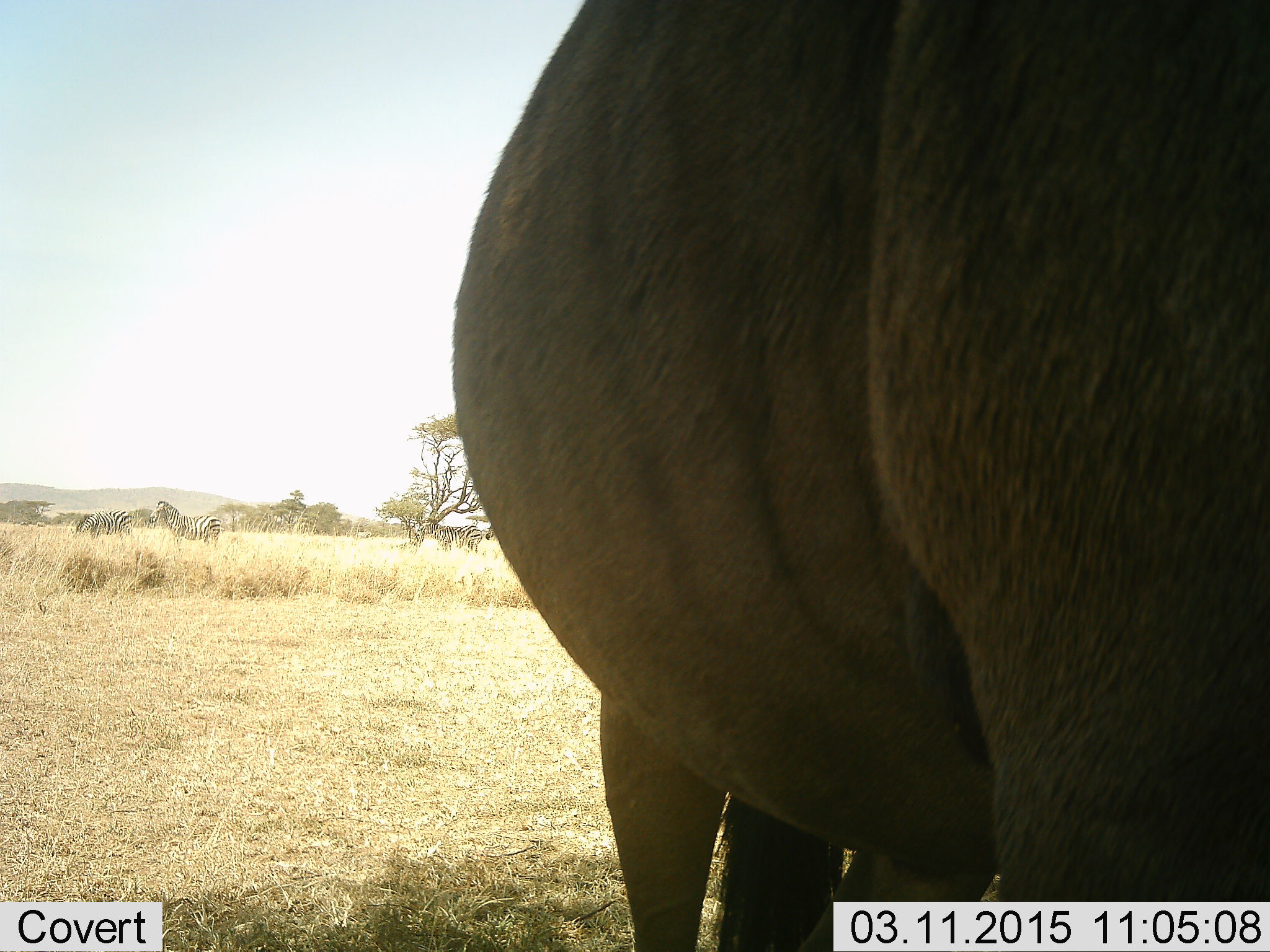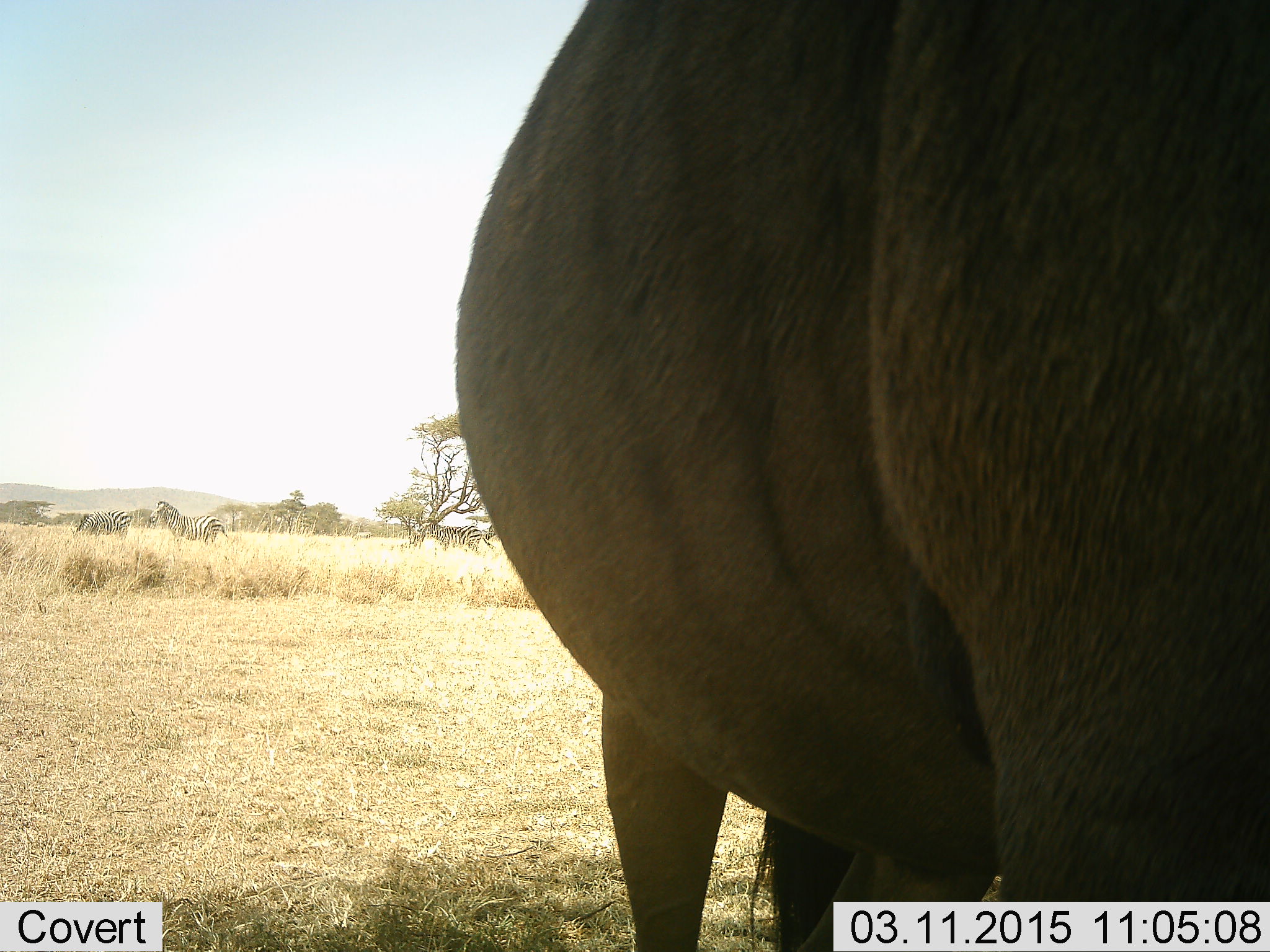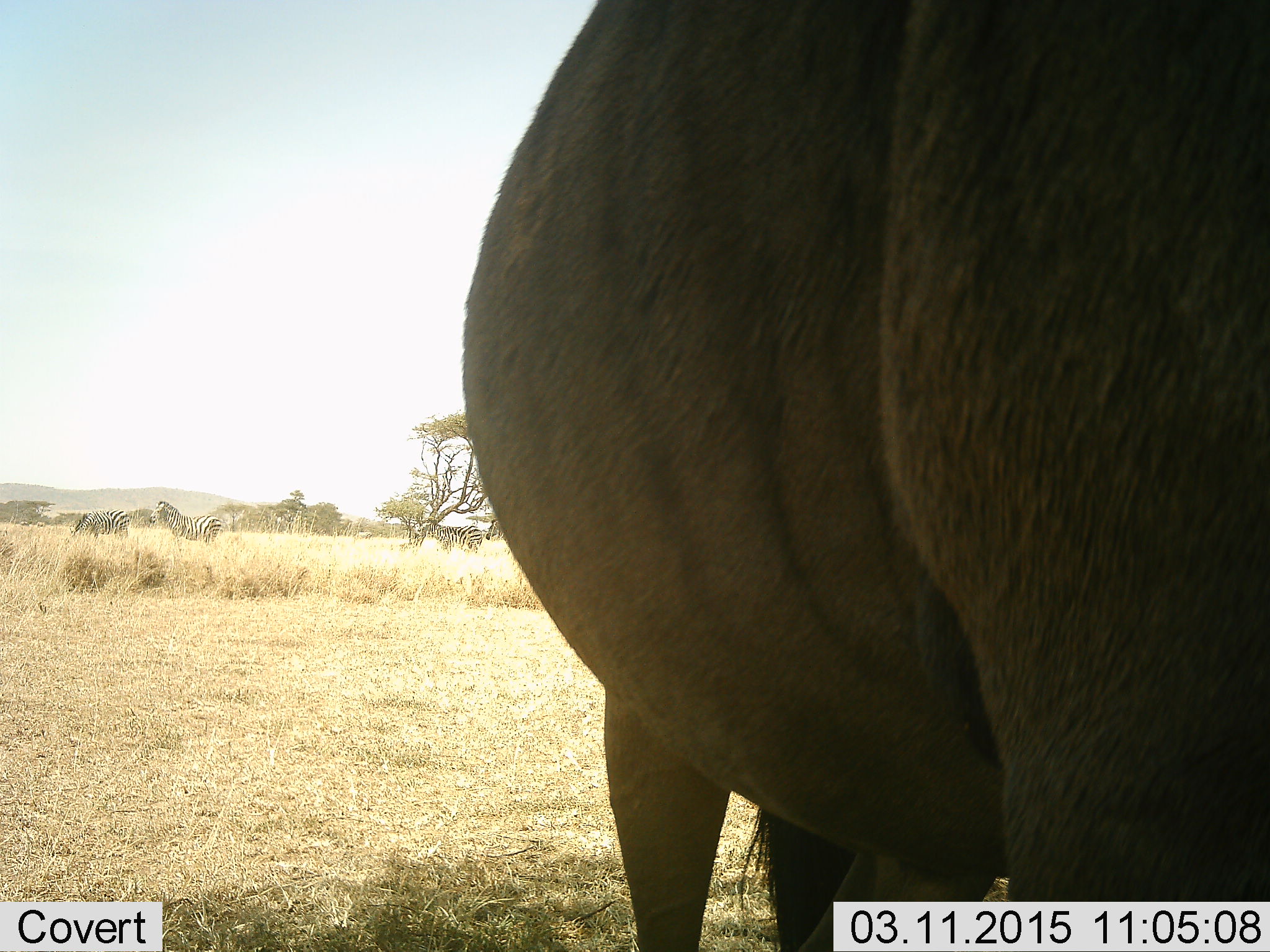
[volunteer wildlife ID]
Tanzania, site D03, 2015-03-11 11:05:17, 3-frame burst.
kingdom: Animalia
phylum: Chordata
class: Mammalia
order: Artiodactyla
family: Bovidae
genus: Connochaetes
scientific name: Connochaetes taurinus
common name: blue wildebeest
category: wildebeest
Wildebeest (blue wildebeest) (Connochaetes taurinus), count 1. Behavior (volunteer vote fractions): standing 93%, resting 0%, moving 0%, interacting 0%. Young present (vote fraction): 0%. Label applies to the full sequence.